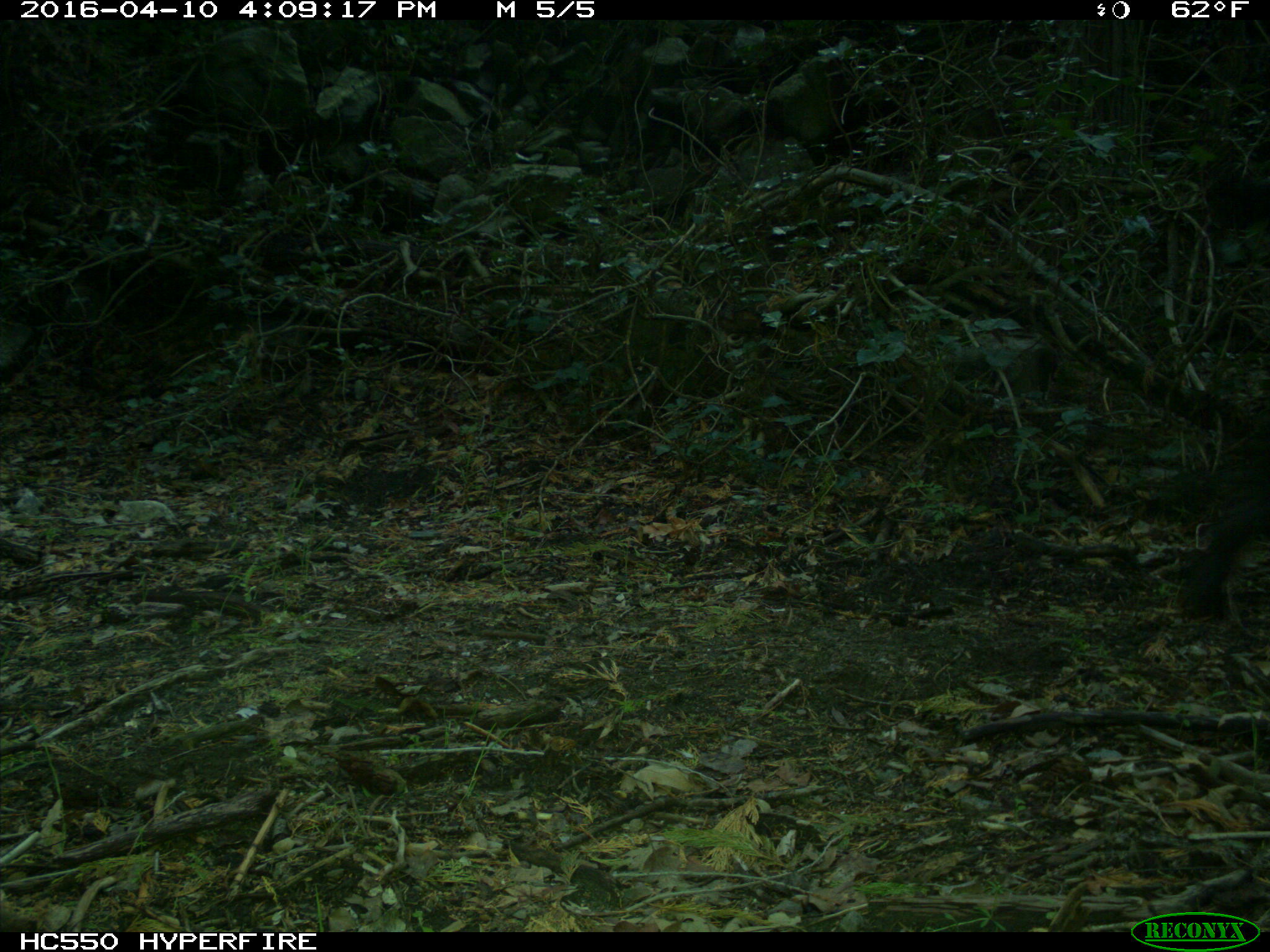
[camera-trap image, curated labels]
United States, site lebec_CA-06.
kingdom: Animalia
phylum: Chordata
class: Mammalia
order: Artiodactyla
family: Bovidae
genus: Bos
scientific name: Bos taurus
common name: domestic cow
Bos taurus (domestic cow).